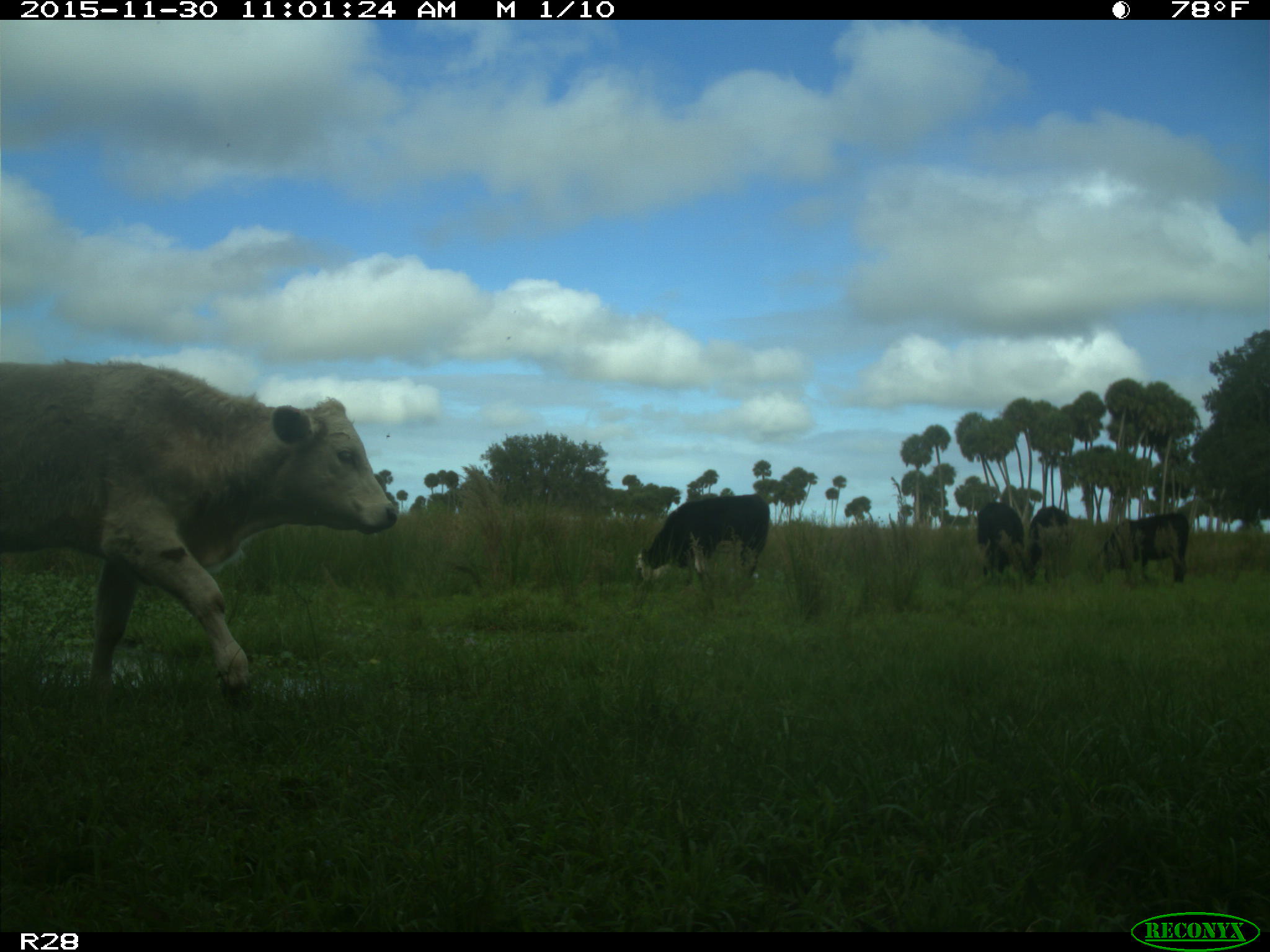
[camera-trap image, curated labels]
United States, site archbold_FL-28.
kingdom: Animalia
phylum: Chordata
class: Mammalia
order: Artiodactyla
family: Bovidae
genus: Bos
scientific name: Bos taurus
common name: domestic cow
Bos taurus (domestic cow).